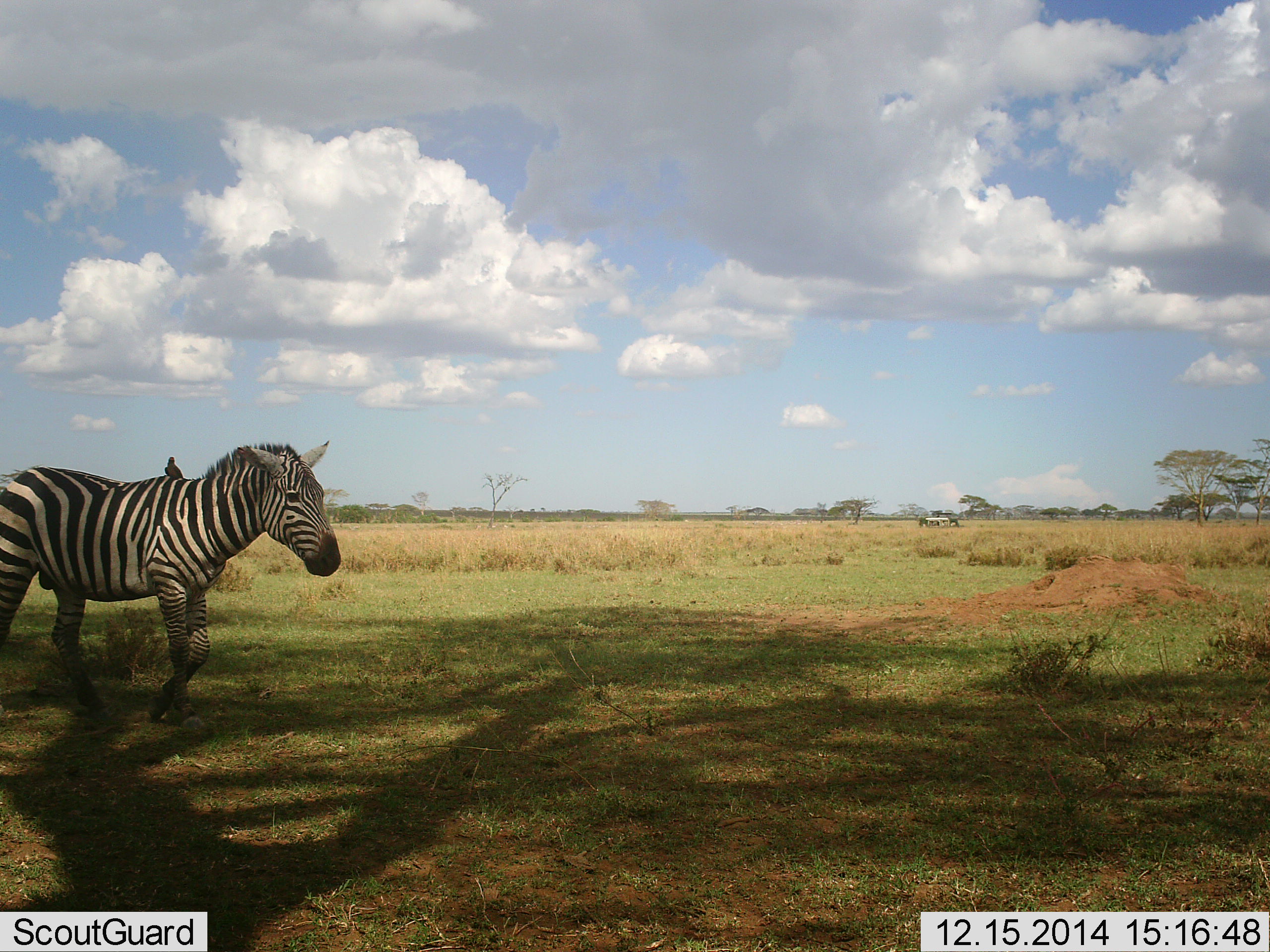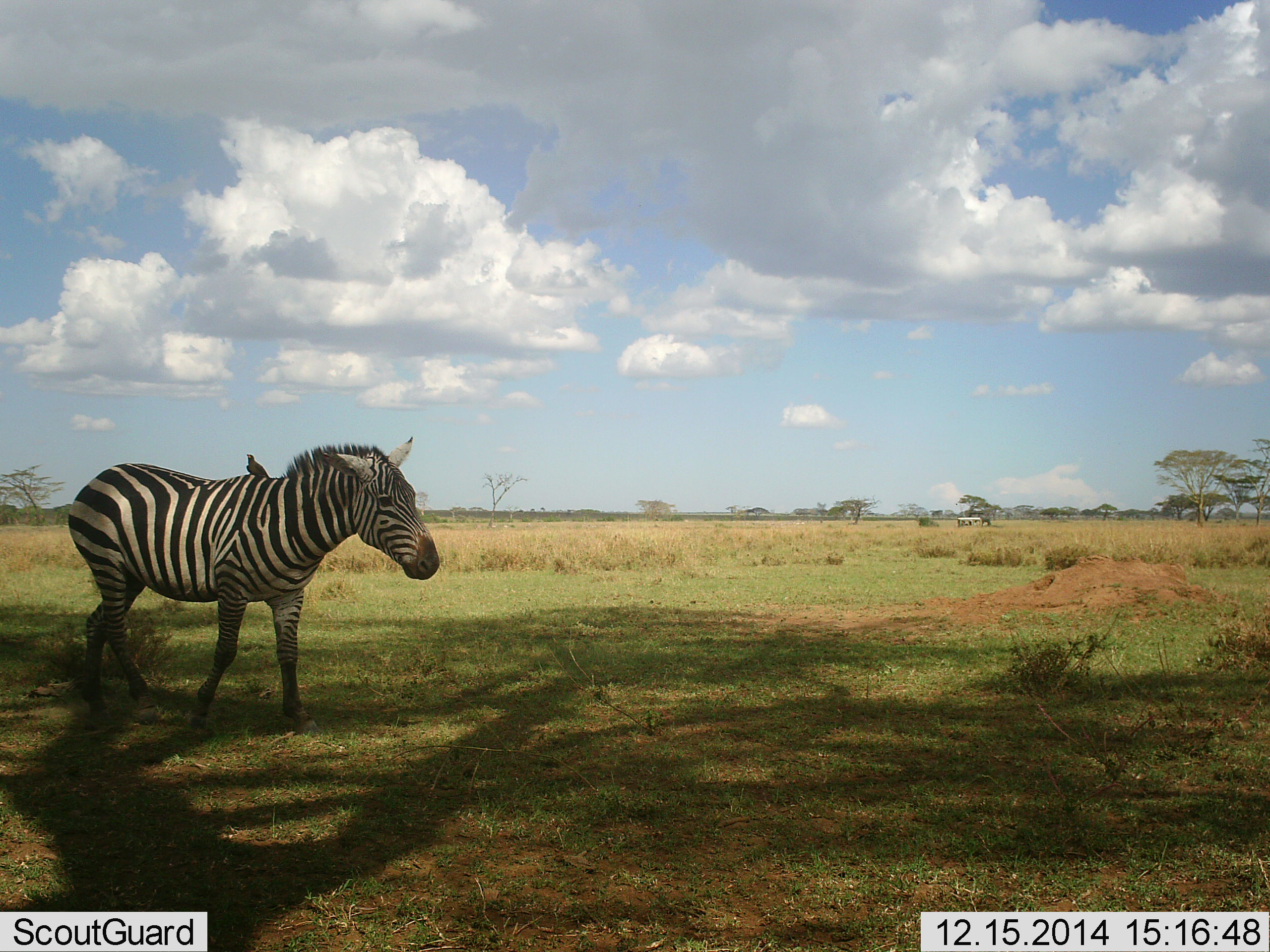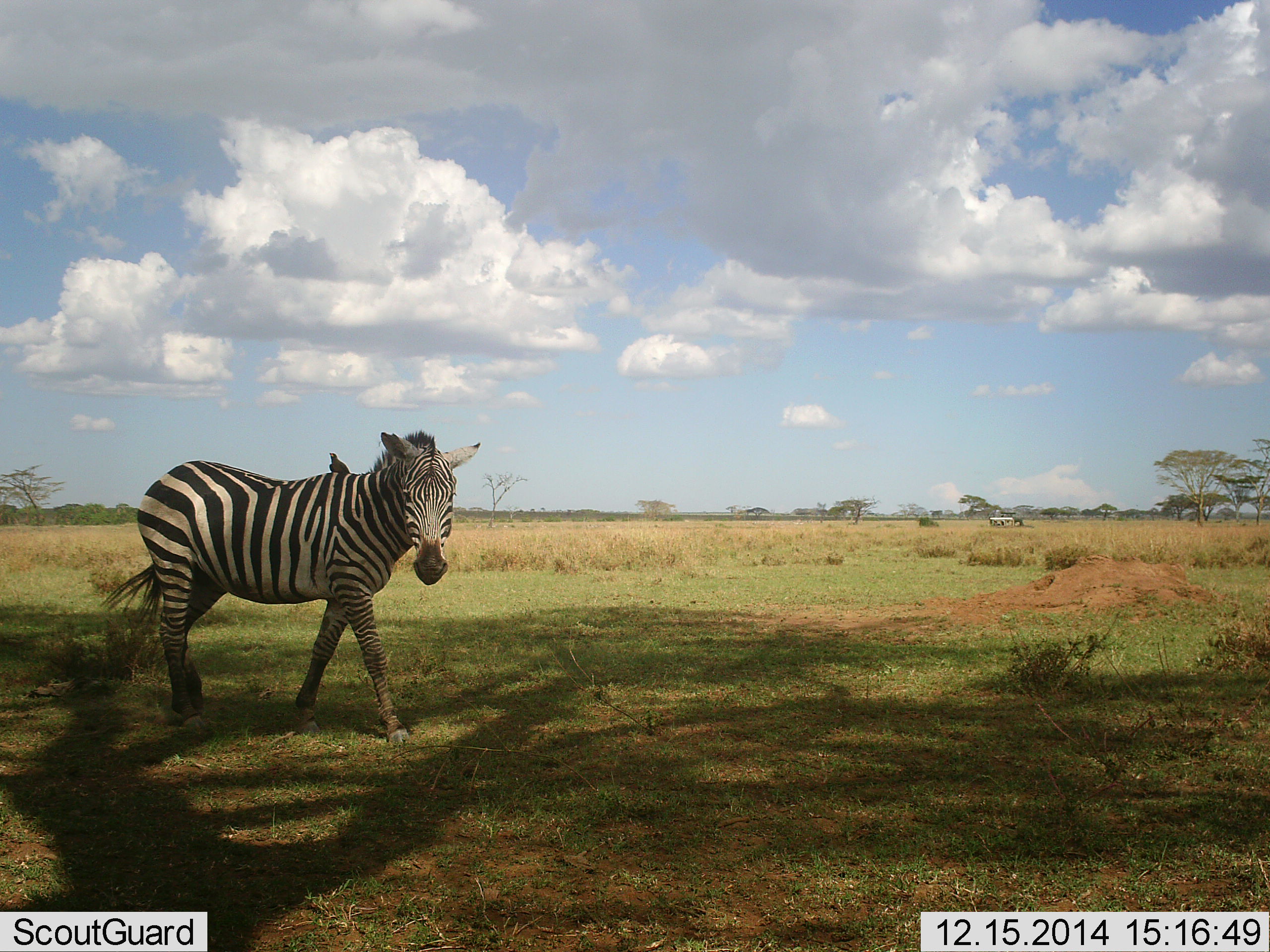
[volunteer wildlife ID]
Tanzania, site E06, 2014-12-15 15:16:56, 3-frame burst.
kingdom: Animalia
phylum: Chordata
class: Aves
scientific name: Aves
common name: bird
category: otherbird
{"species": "otherbird (bird) (Aves)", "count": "1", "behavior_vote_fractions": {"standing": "67%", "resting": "17%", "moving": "6%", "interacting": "33%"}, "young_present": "0%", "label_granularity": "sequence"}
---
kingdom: Animalia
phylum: Chordata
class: Mammalia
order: Perissodactyla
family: Equidae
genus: Equus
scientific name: Equus quagga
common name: plains zebra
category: zebra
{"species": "zebra (plains zebra) (Equus quagga)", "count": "1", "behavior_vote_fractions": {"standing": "16%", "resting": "0%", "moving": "88%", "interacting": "4%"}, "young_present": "0%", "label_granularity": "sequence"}